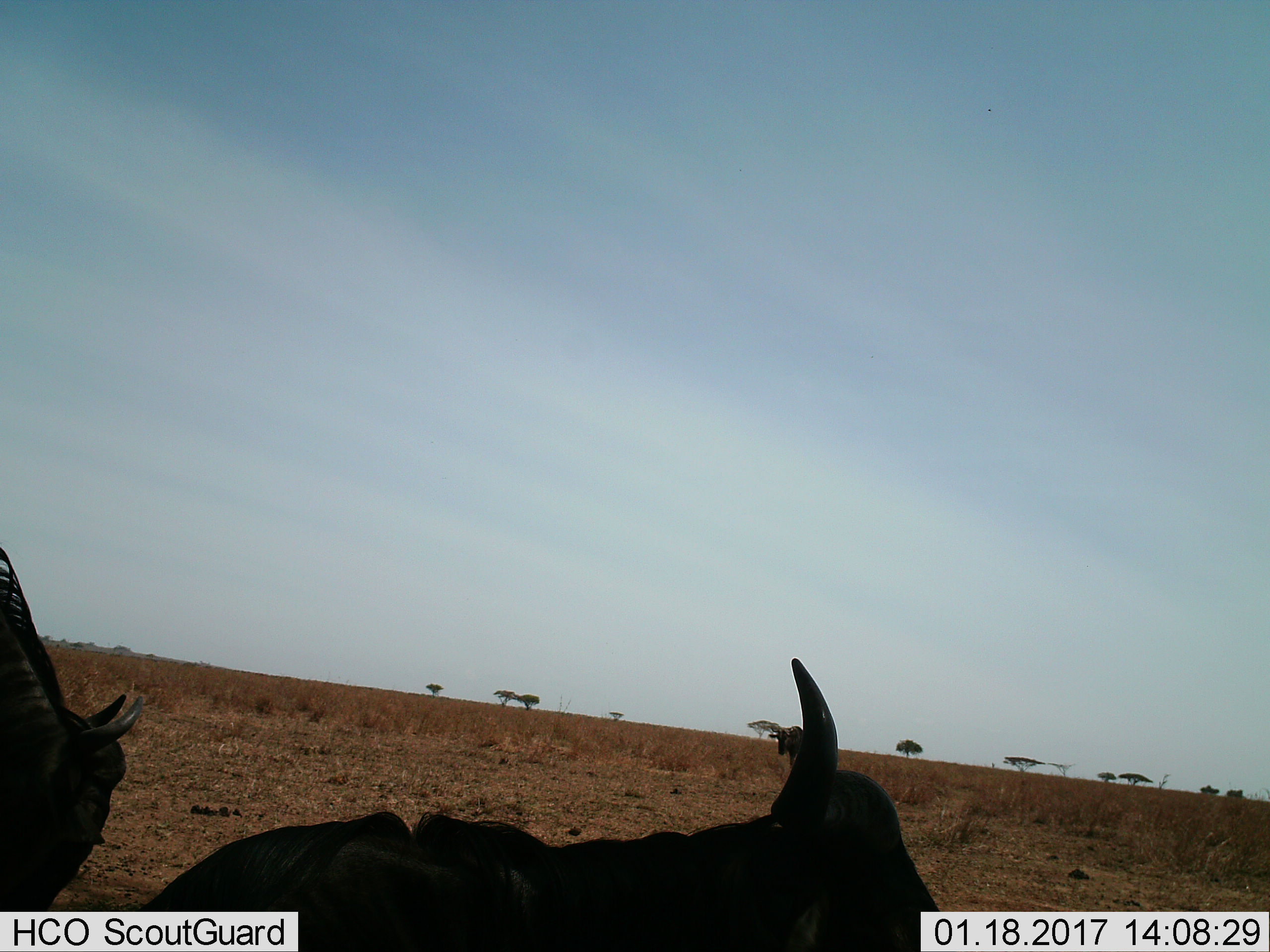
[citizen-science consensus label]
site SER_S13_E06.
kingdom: Animalia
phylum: Chordata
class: Mammalia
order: Artiodactyla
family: Bovidae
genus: Connochaetes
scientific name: Connochaetes taurinus taurinus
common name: blue wildebeest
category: wildebeestblue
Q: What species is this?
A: Wildebeestblue (blue wildebeest) (Connochaetes taurinus taurinus).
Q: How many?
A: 2.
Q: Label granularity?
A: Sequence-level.